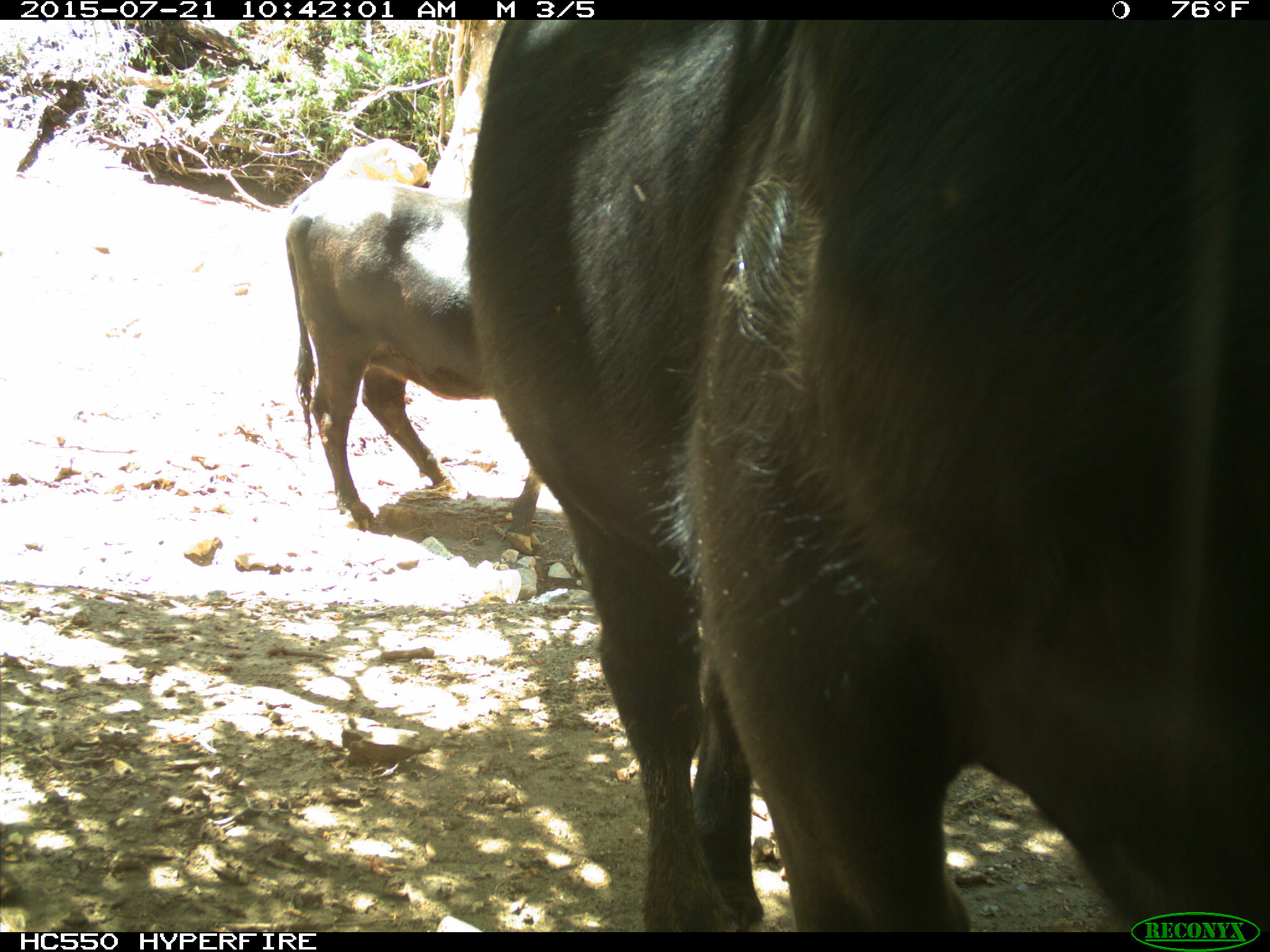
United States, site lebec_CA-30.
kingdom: Animalia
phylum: Chordata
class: Mammalia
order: Artiodactyla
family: Bovidae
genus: Bos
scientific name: Bos taurus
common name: domestic cow